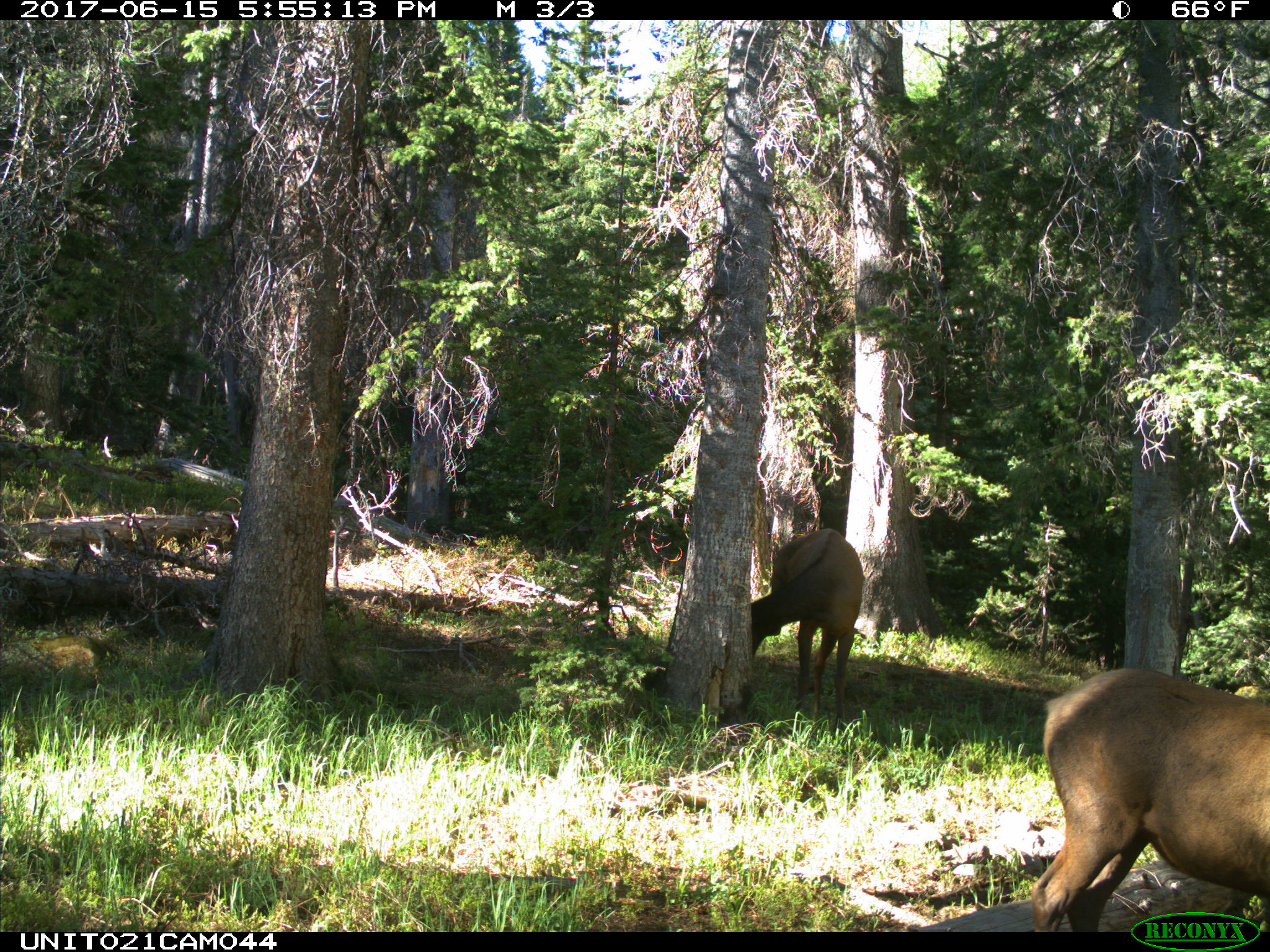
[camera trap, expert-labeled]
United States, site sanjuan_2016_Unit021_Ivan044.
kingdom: Animalia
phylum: Chordata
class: Mammalia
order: Artiodactyla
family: Cervidae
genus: Cervus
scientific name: Cervus elaphus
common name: red deer